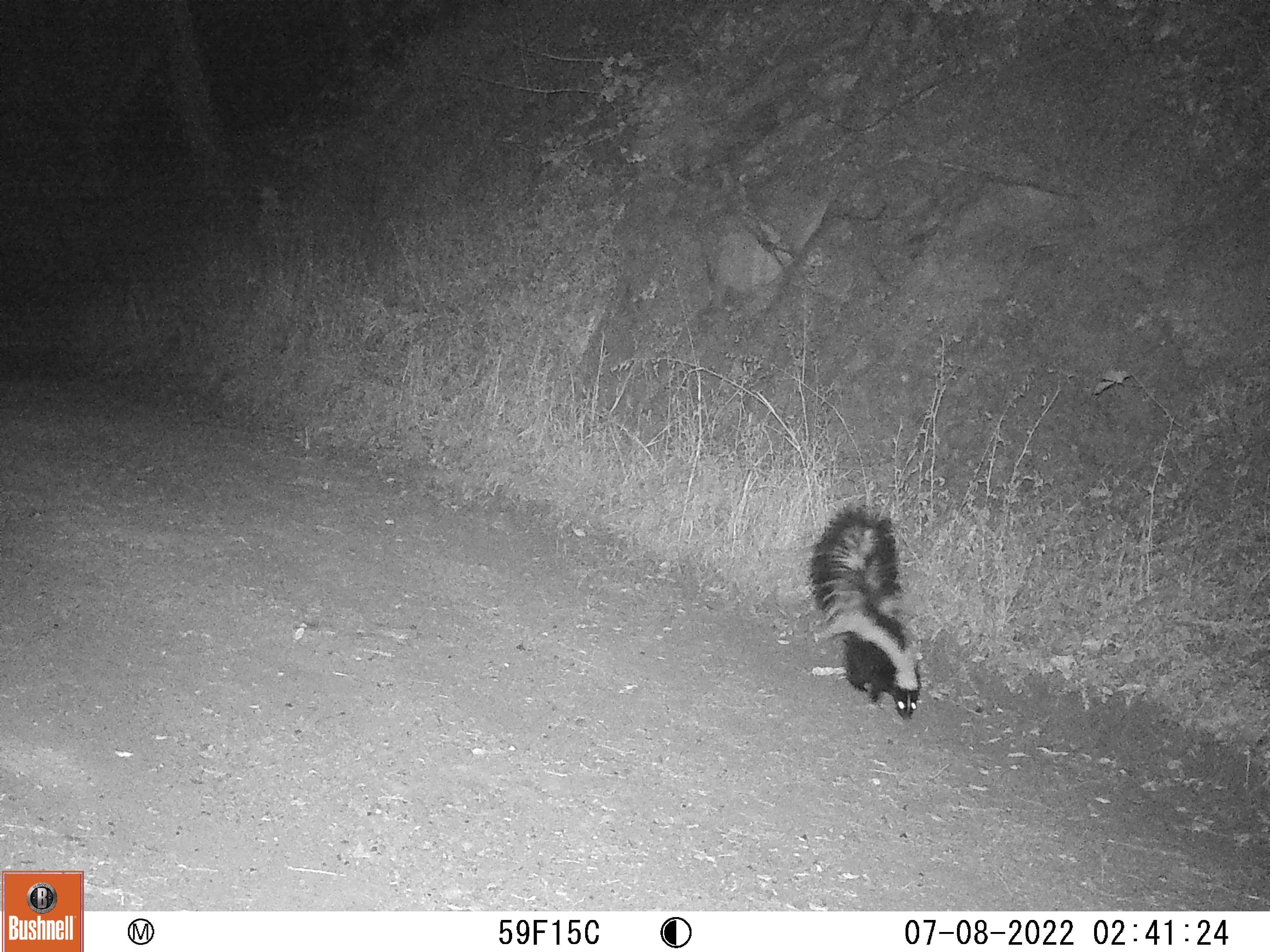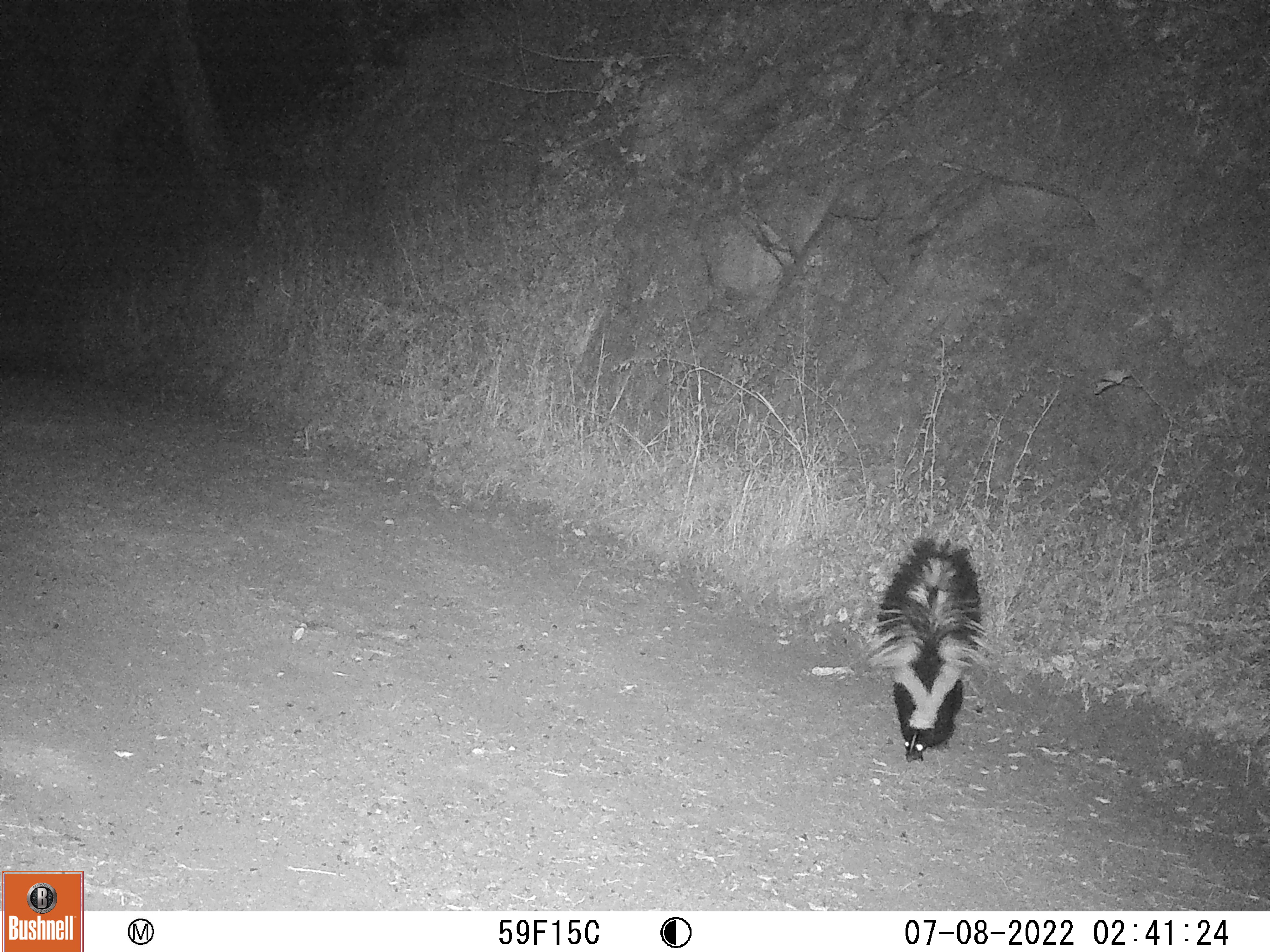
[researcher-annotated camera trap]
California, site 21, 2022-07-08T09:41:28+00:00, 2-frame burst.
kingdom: Animalia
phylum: Chordata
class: Mammalia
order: Carnivora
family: Mephitidae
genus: Mephitis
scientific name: Mephitis mephitis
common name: striped skunk